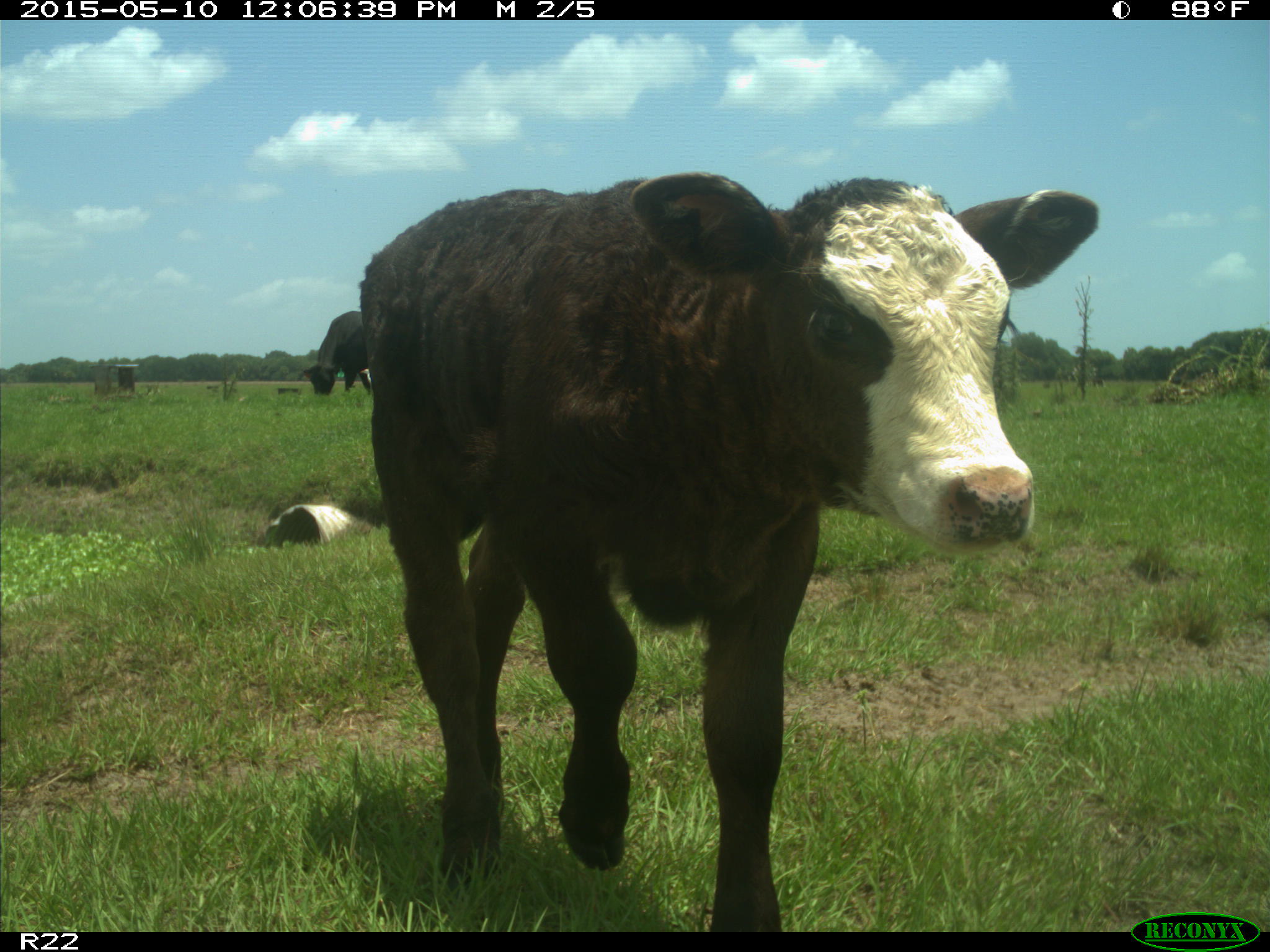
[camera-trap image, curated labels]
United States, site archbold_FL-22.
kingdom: Animalia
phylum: Chordata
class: Mammalia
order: Artiodactyla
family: Bovidae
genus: Bos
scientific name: Bos taurus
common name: domestic cow